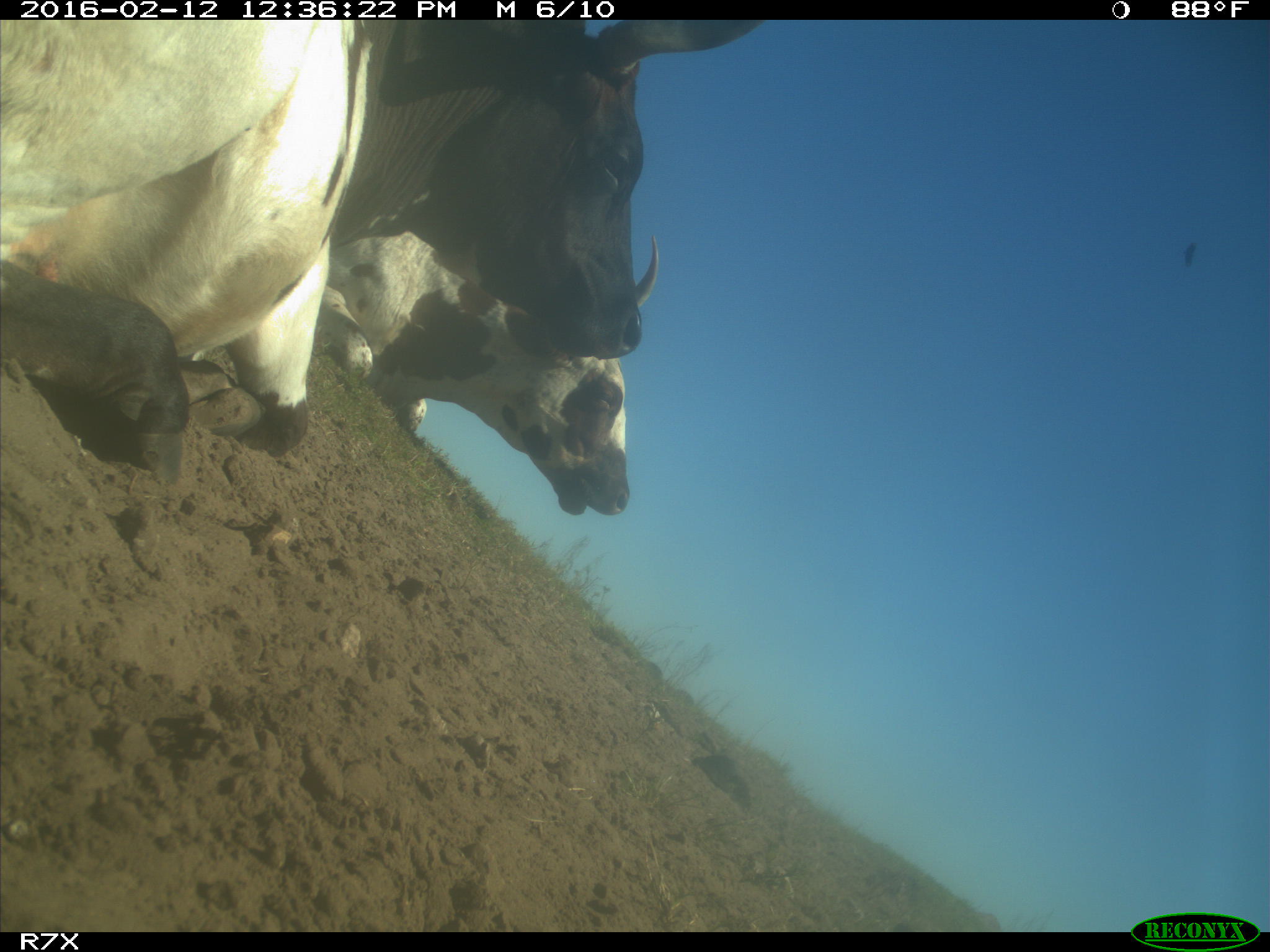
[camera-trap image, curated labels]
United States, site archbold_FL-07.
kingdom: Animalia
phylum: Chordata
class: Mammalia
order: Artiodactyla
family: Bovidae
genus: Bos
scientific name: Bos taurus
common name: domestic cow